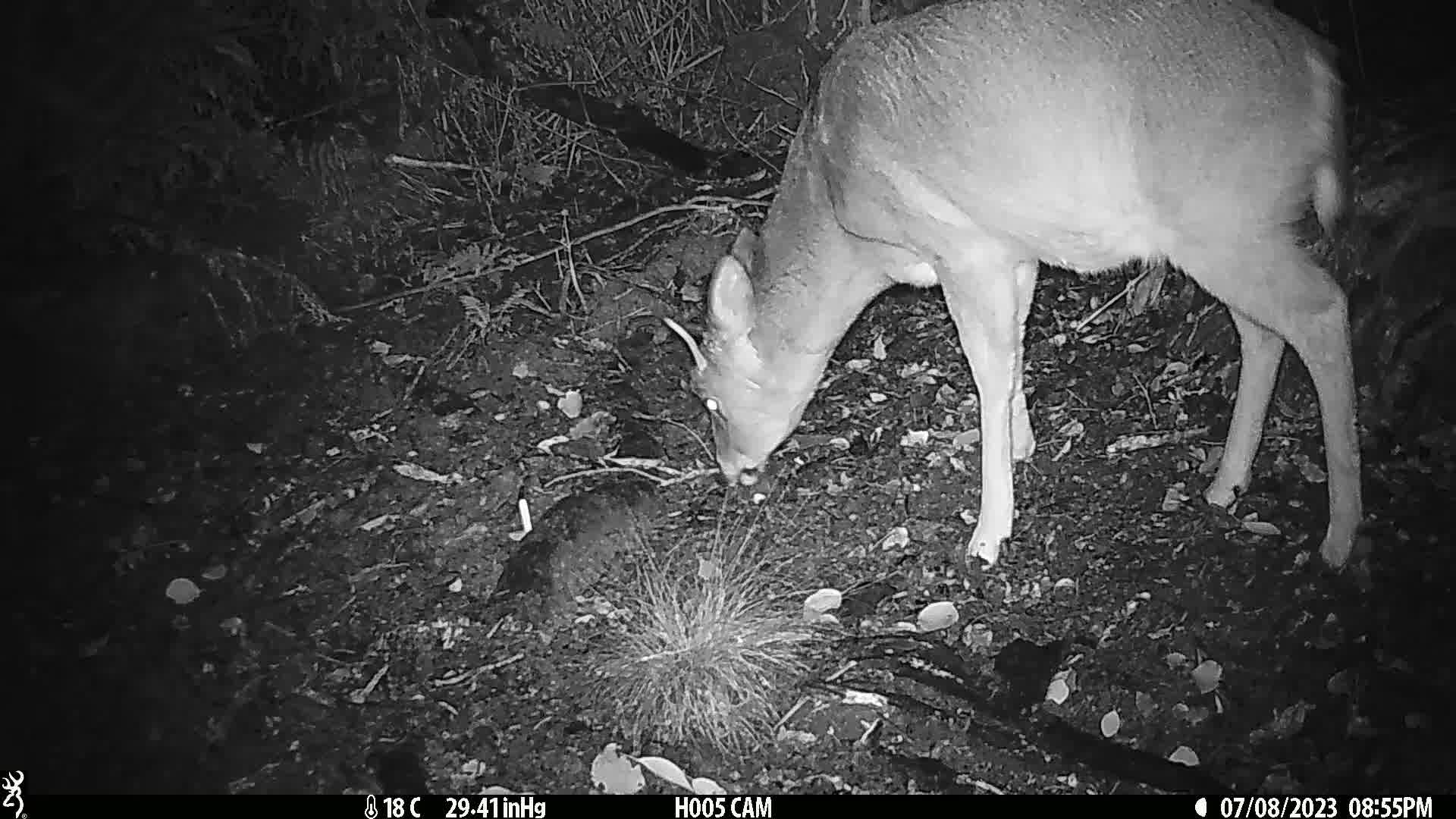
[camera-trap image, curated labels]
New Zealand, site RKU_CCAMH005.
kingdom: Animalia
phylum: Chordata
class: Mammalia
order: Artiodactyla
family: Cervidae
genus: Odocoileus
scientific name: Odocoileus virginianus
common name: white-tailed deer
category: white tailed deer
White tailed deer (white-tailed deer) (Odocoileus virginianus).